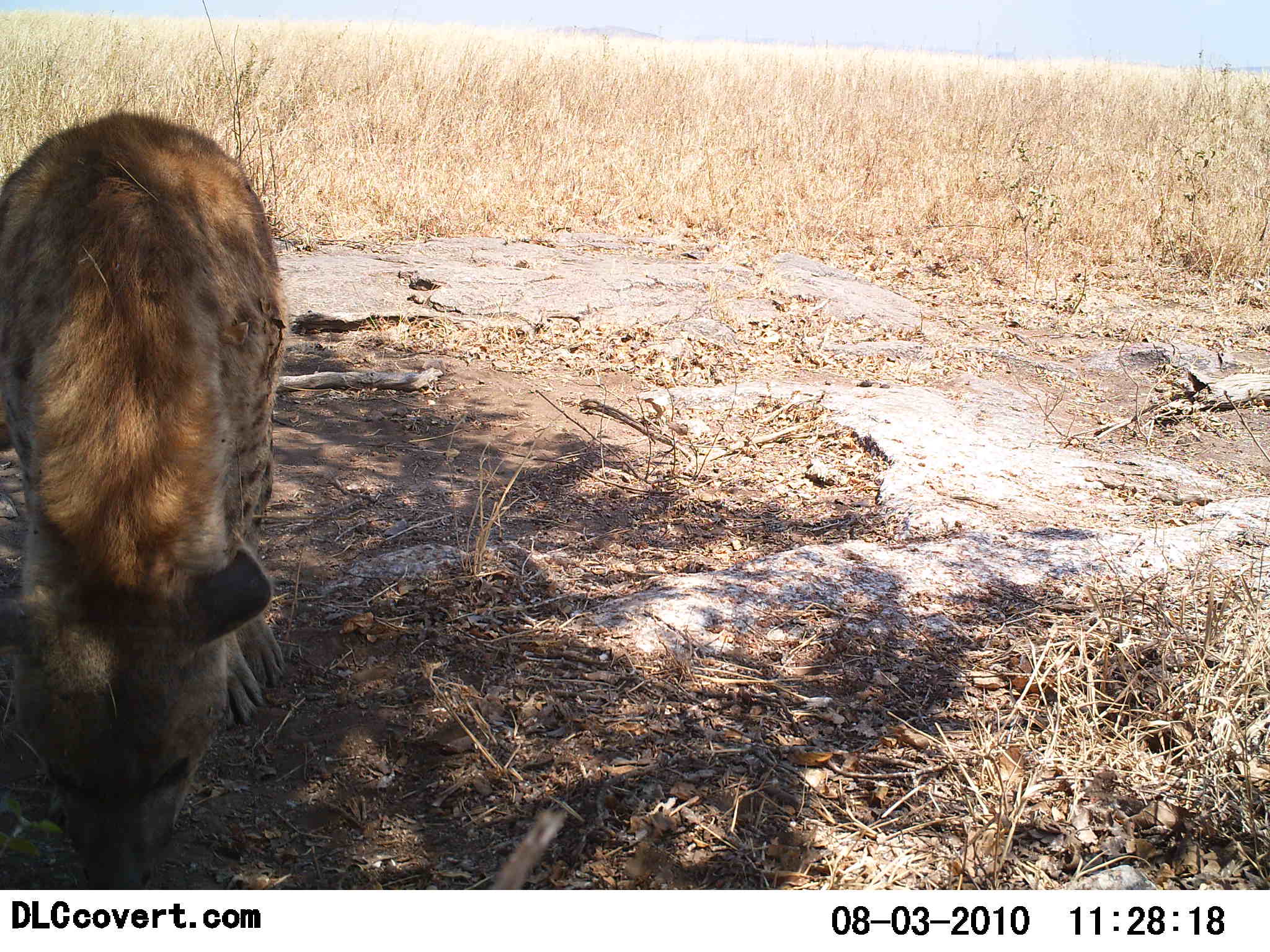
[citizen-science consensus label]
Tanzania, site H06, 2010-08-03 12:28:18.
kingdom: Animalia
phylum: Chordata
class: Mammalia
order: Carnivora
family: Hyaenidae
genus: Crocuta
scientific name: Crocuta crocuta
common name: spotted hyena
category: hyenaspotted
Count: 1.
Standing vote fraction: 80%.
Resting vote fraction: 13%.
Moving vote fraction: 0%.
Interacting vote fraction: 0%.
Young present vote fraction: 0%.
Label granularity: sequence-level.